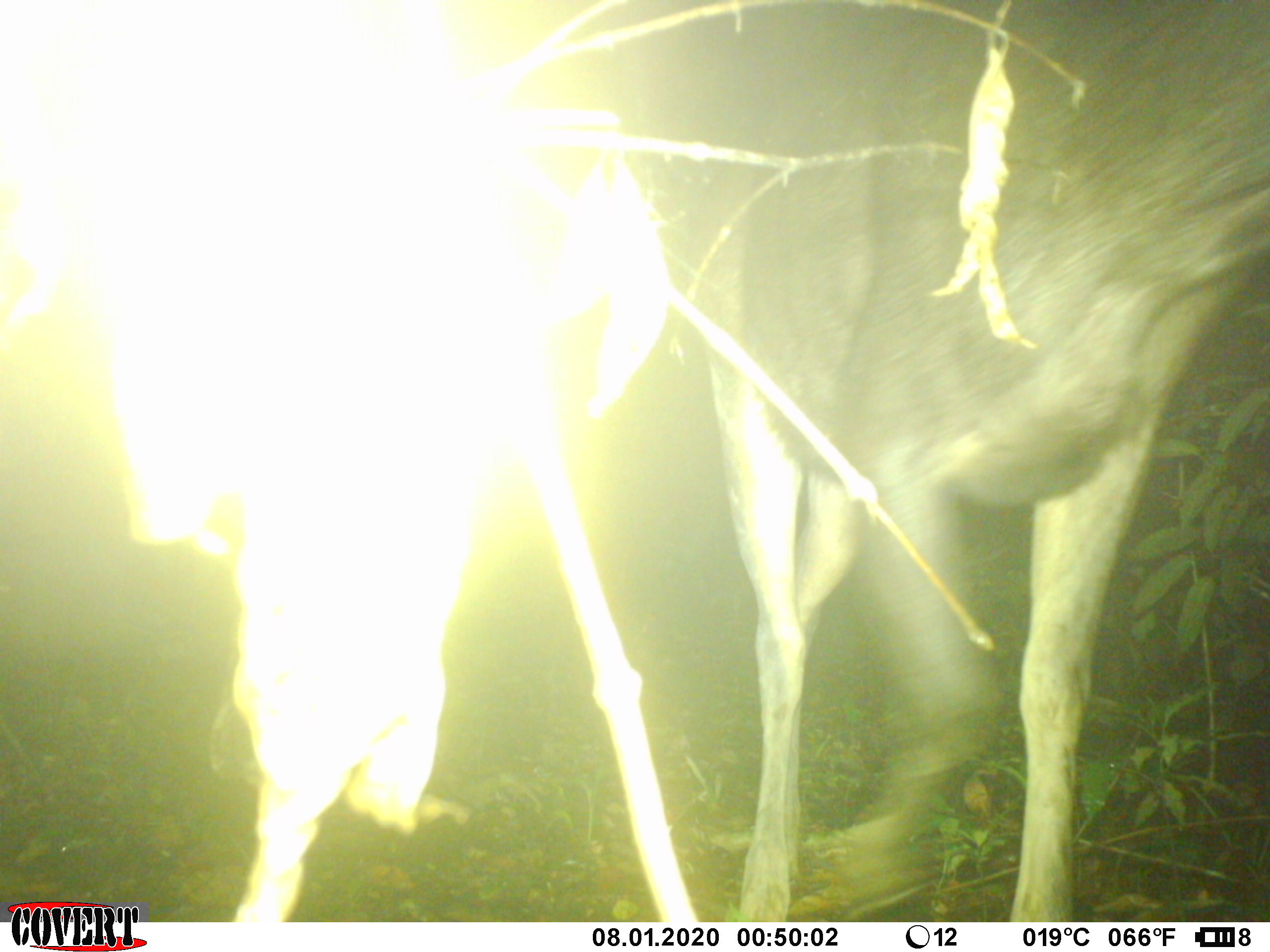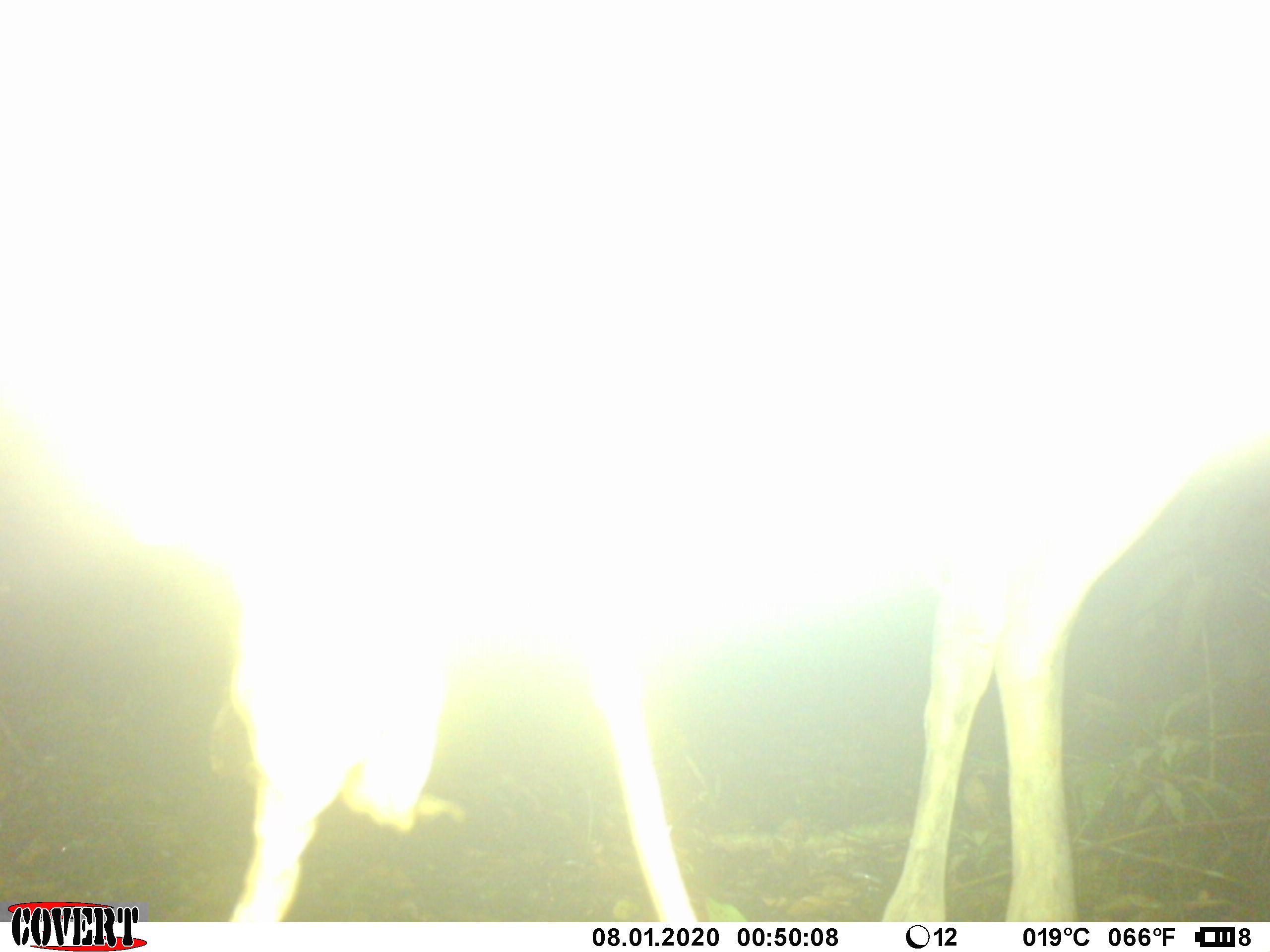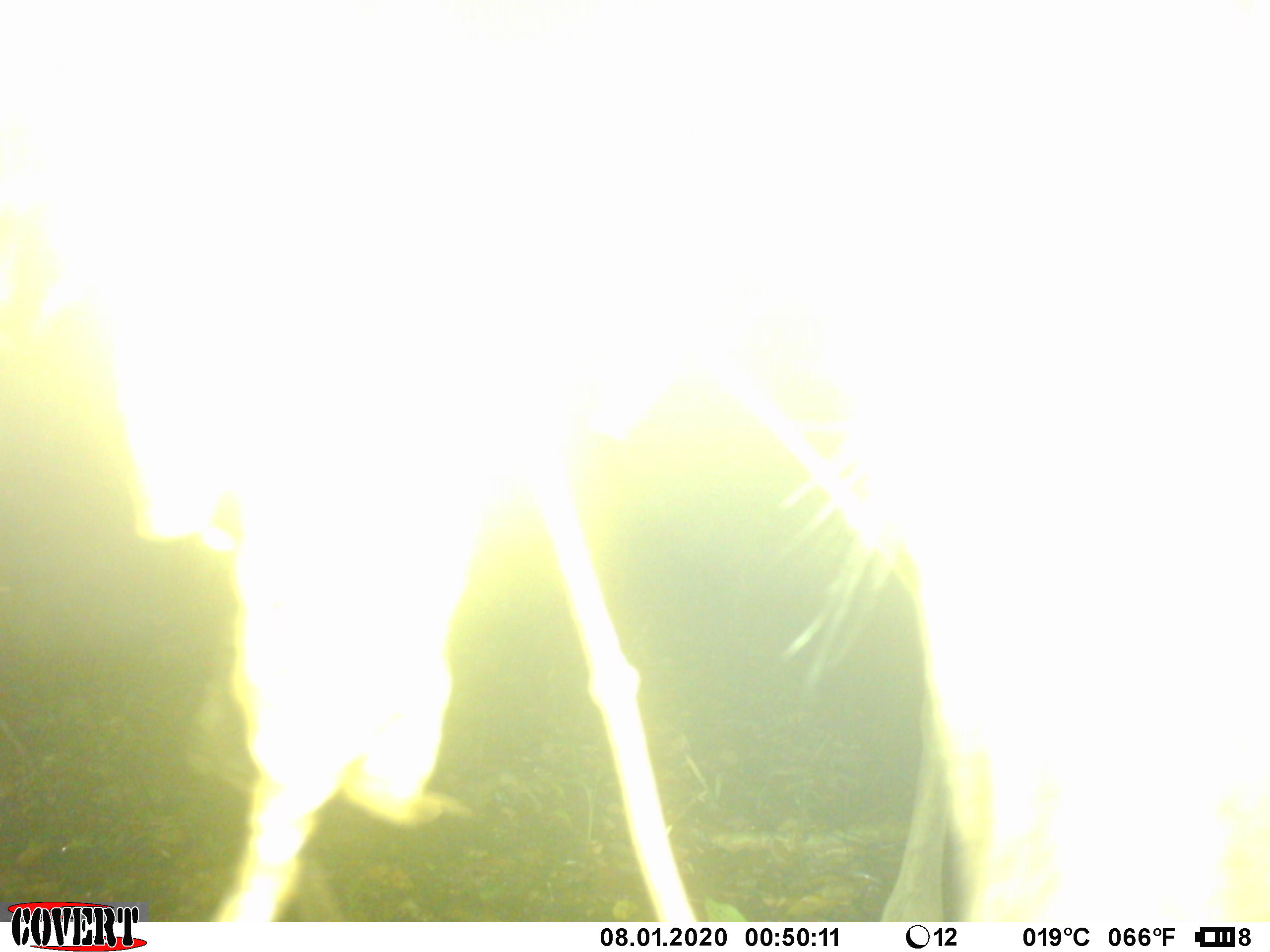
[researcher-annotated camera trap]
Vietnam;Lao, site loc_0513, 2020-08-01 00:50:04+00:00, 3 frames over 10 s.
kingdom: Animalia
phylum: Chordata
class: Mammalia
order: Artiodactyla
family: Cervidae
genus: Rusa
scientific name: Rusa unicolor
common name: sambar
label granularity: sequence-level